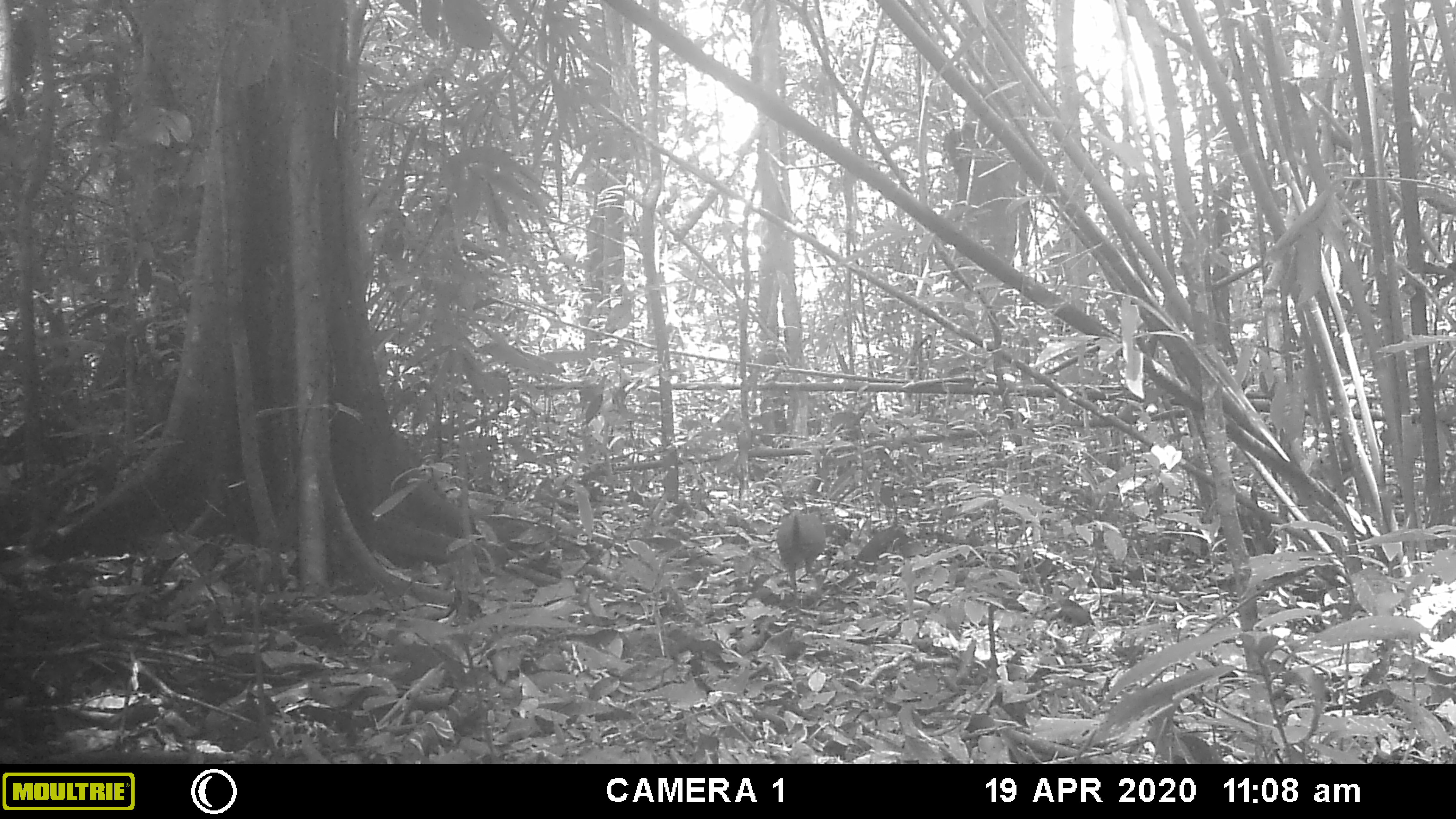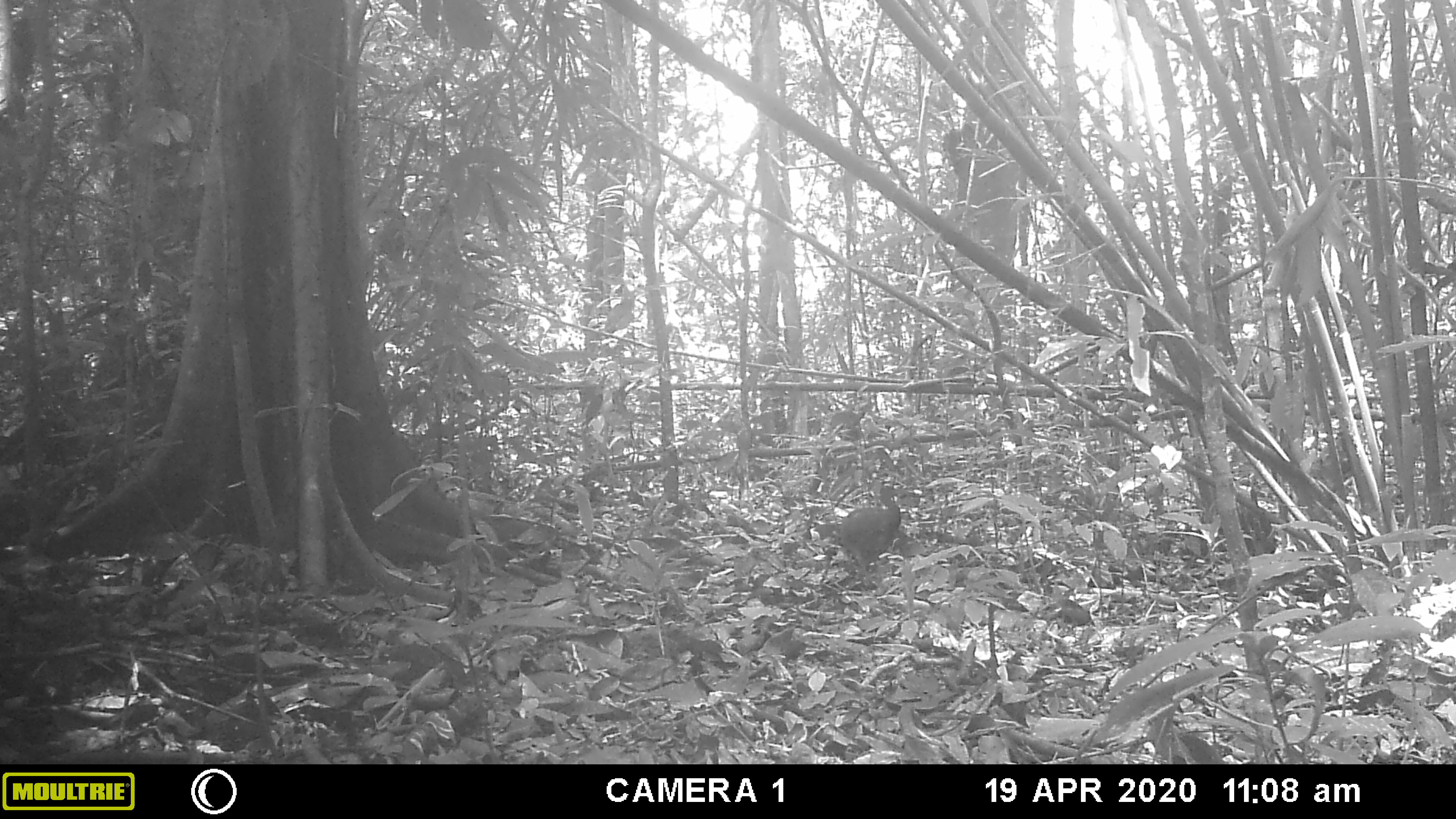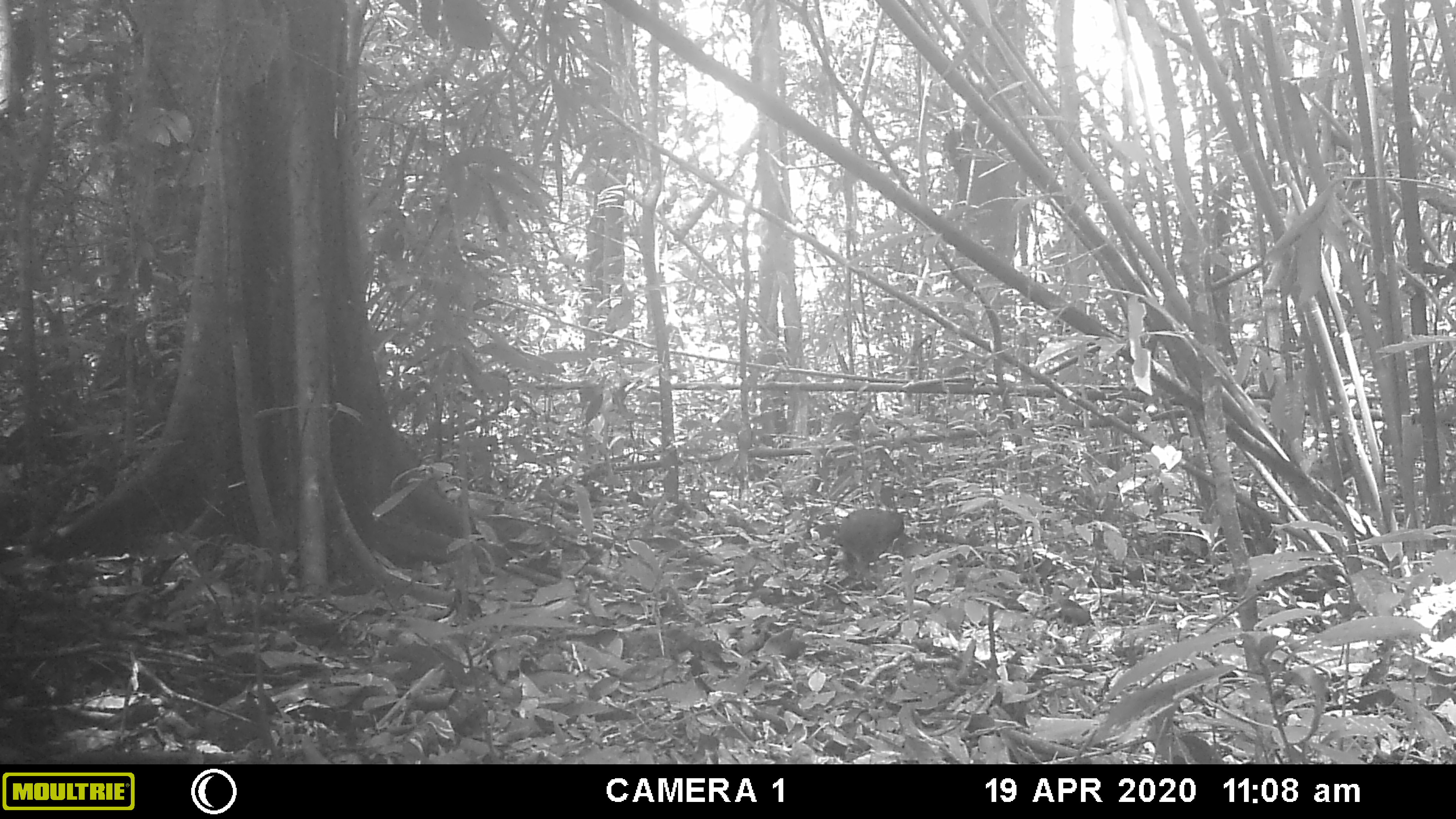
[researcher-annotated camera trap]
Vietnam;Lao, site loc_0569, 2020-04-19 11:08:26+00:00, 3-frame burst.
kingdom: Animalia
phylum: Chordata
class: Aves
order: Galliformes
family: Phasianidae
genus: Gallus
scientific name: Gallus gallus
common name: red junglefowl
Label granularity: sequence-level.